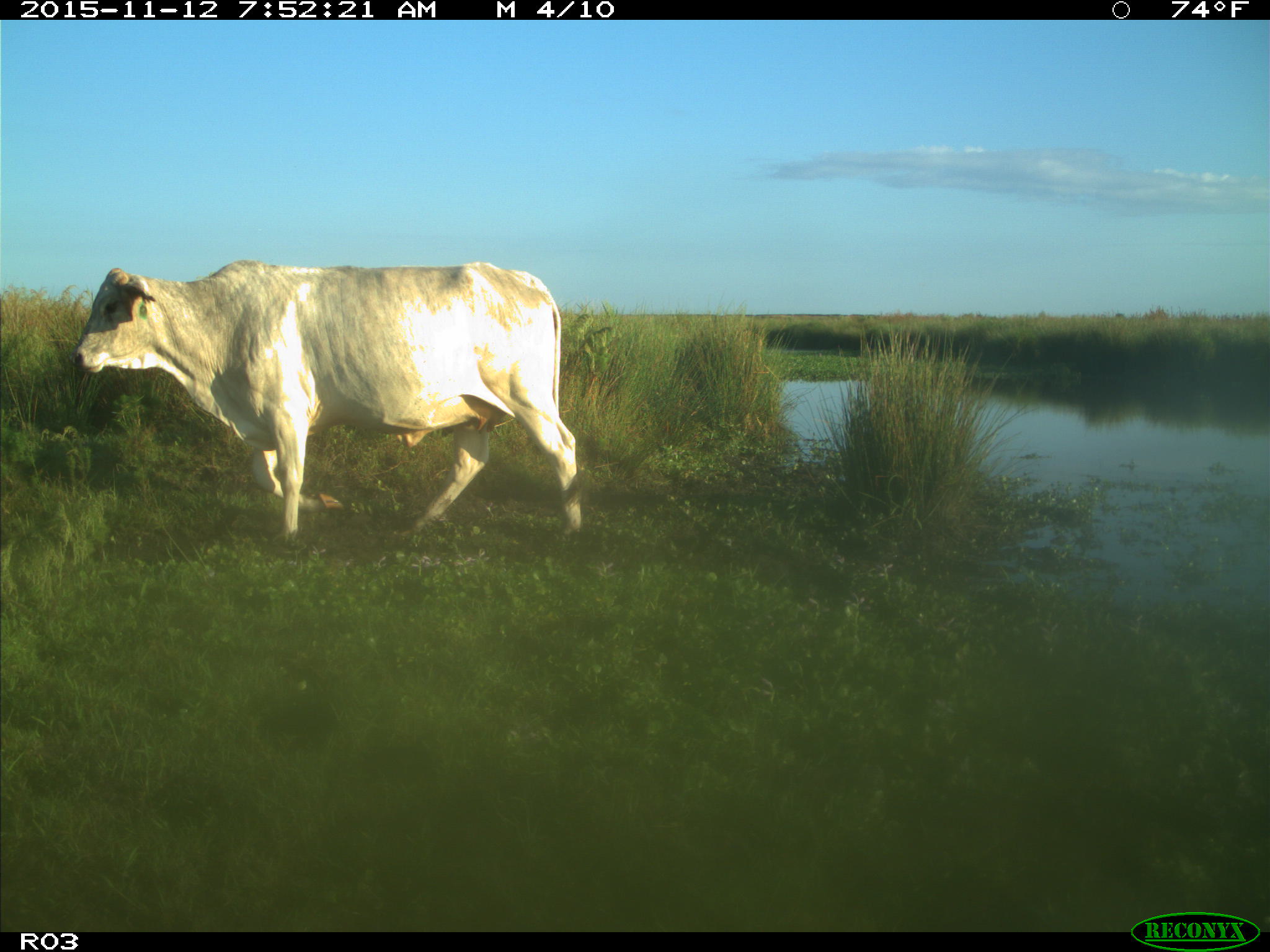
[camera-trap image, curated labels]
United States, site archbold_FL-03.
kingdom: Animalia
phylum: Chordata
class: Mammalia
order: Artiodactyla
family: Bovidae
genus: Bos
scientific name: Bos taurus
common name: domestic cow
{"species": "Bos taurus (domestic cow)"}